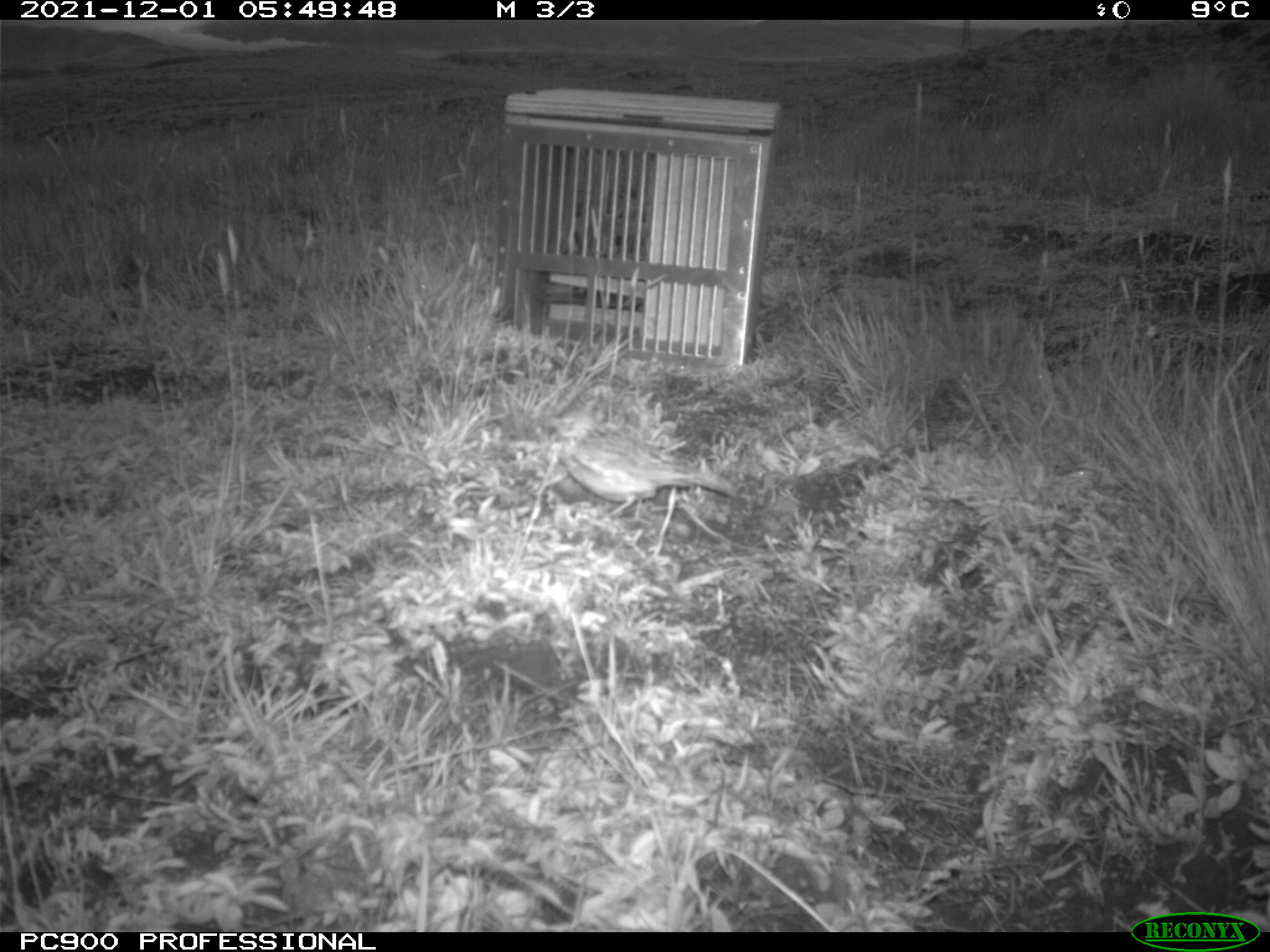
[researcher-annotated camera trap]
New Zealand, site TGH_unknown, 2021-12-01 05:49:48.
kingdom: Animalia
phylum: Chordata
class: Aves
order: Passeriformes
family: Motacillidae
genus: Anthus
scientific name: Anthus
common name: pipit